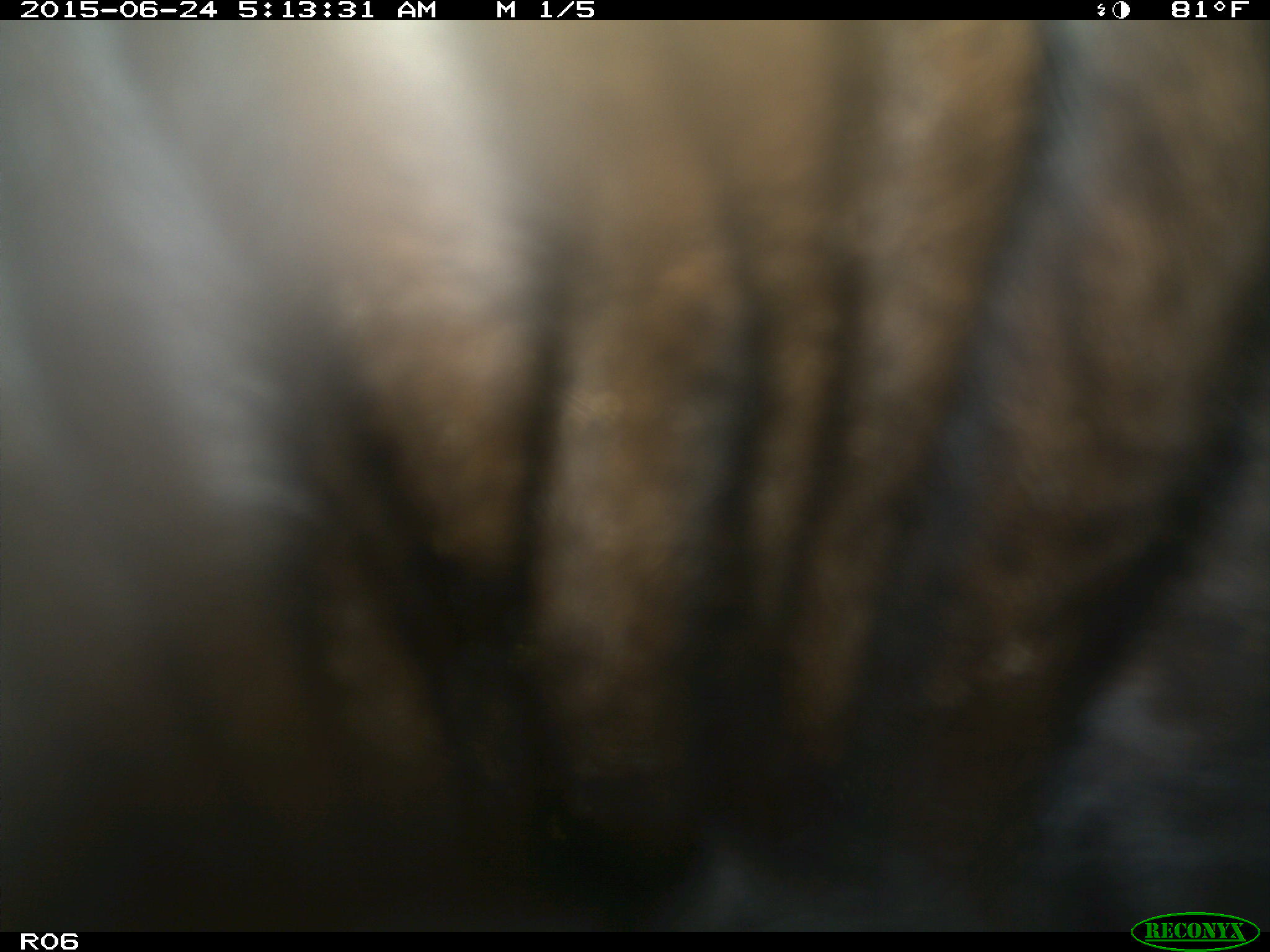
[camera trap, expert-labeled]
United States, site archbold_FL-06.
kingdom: Animalia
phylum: Chordata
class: Mammalia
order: Artiodactyla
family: Bovidae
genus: Bos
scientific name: Bos taurus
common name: domestic cow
Bos taurus (domestic cow).